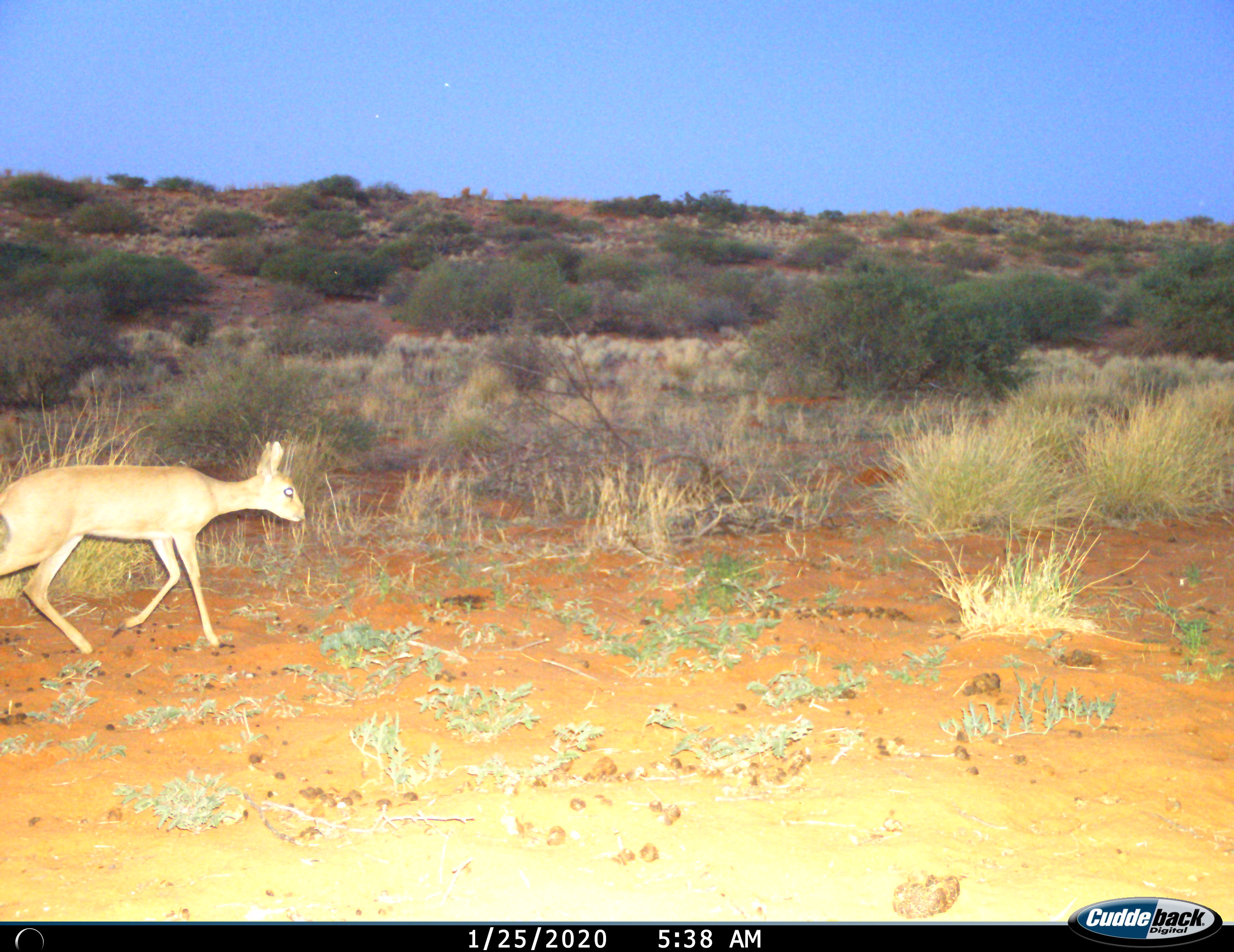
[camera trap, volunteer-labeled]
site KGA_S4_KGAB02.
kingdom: Animalia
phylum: Chordata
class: Mammalia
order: Artiodactyla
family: Bovidae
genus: Raphicerus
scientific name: Raphicerus campestris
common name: steenbok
Steenbok (Raphicerus campestris), count 1. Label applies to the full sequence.